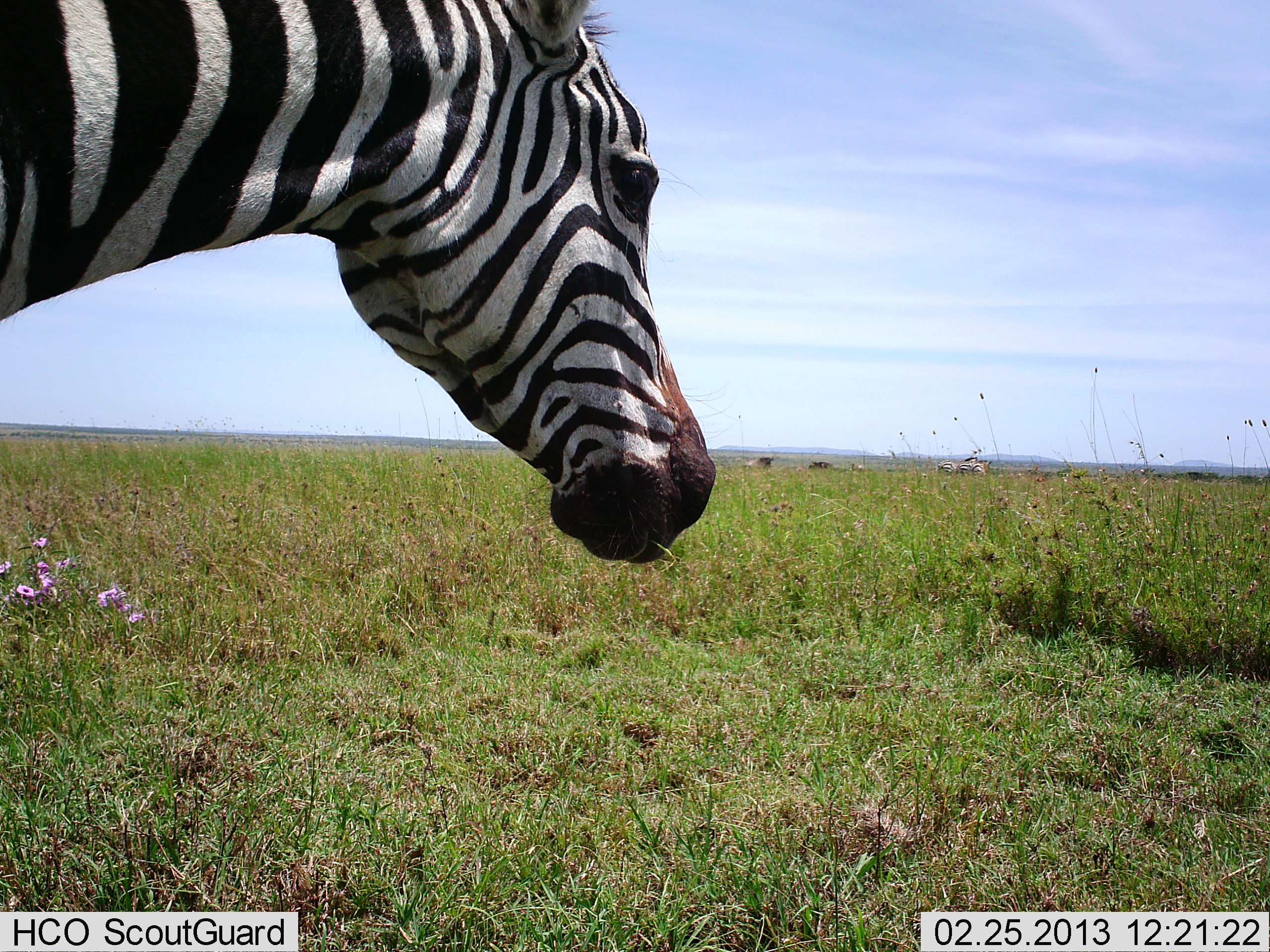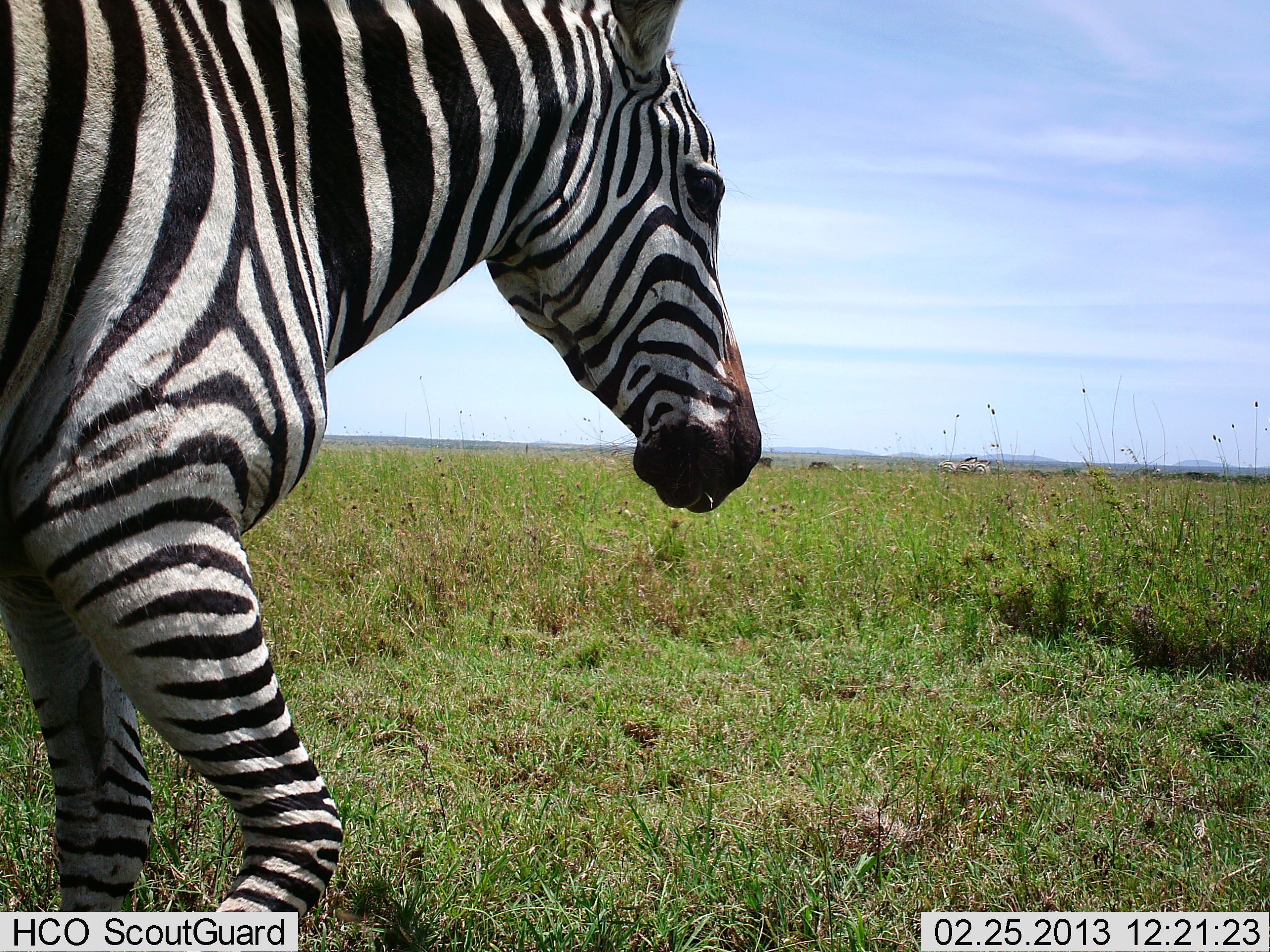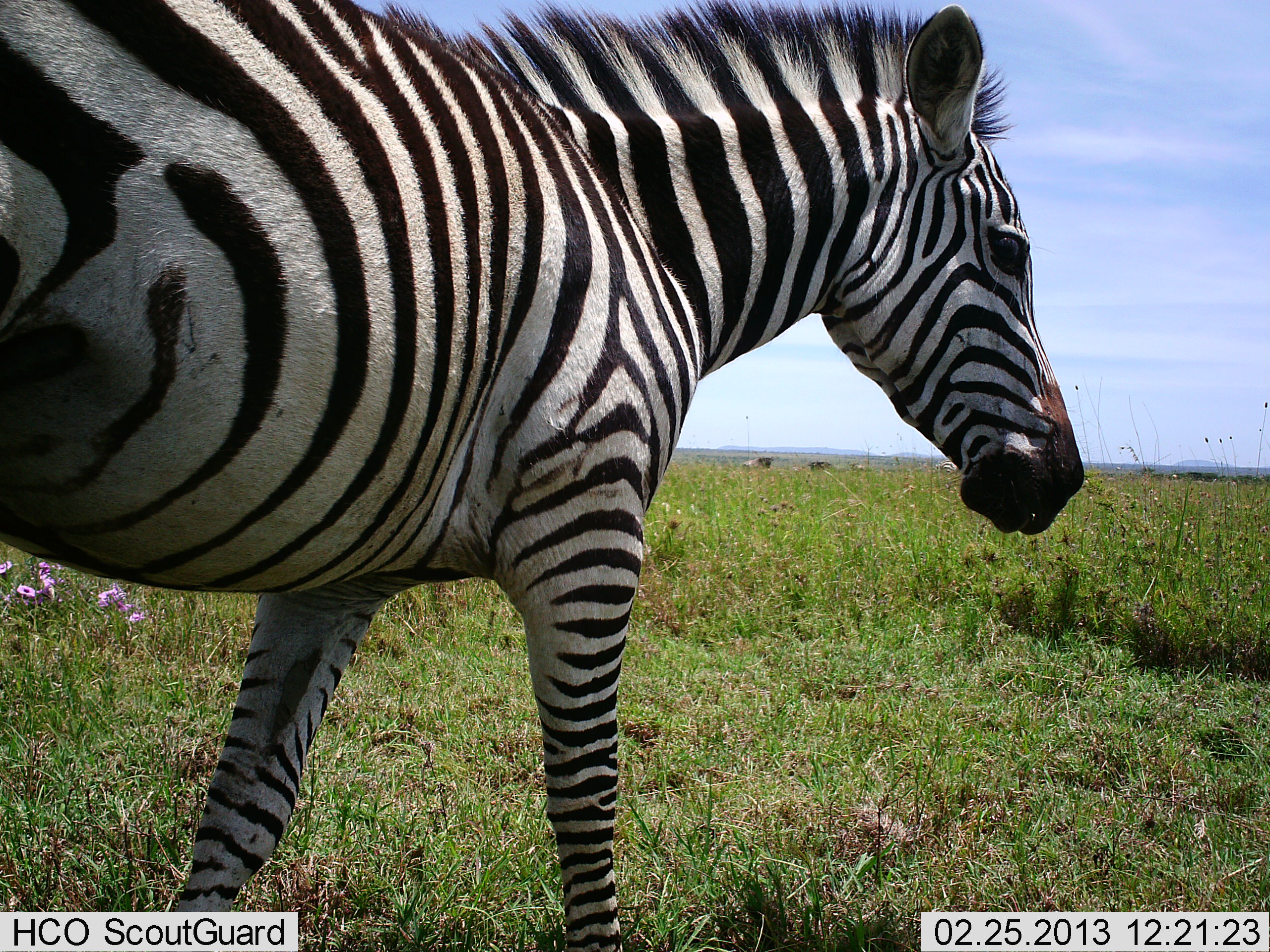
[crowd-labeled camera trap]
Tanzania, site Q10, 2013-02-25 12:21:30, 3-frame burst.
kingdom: Animalia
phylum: Chordata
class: Mammalia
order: Perissodactyla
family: Equidae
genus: Equus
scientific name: Equus quagga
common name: plains zebra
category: zebra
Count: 1.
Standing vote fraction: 11%.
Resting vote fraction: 0%.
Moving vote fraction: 95%.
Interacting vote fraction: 0%.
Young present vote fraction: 0%.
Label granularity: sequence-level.